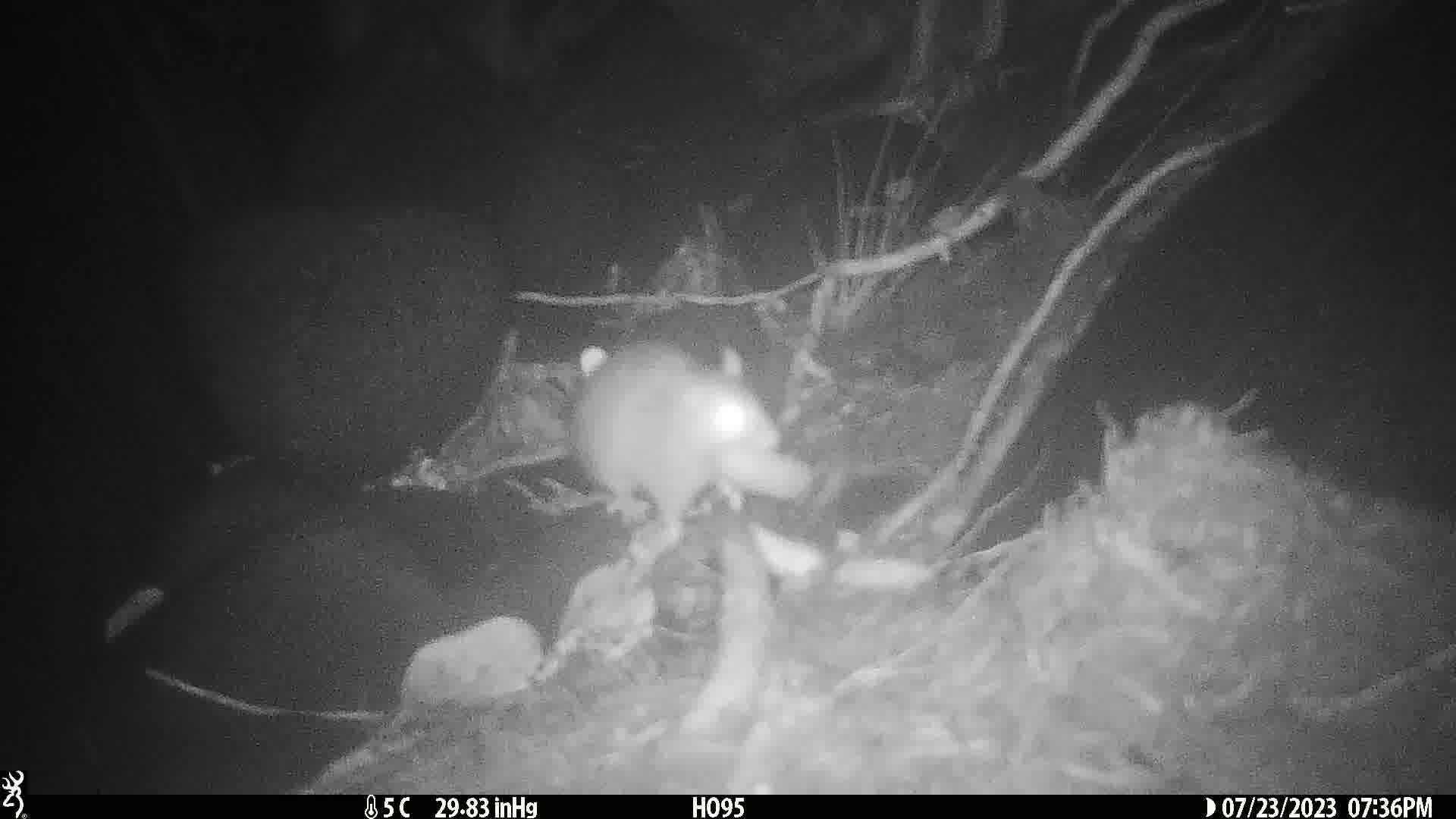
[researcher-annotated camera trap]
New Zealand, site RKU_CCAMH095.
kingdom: Animalia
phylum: Chordata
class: Mammalia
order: Rodentia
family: Muridae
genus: Rattus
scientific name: Rattus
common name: rat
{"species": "rat (Rattus)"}